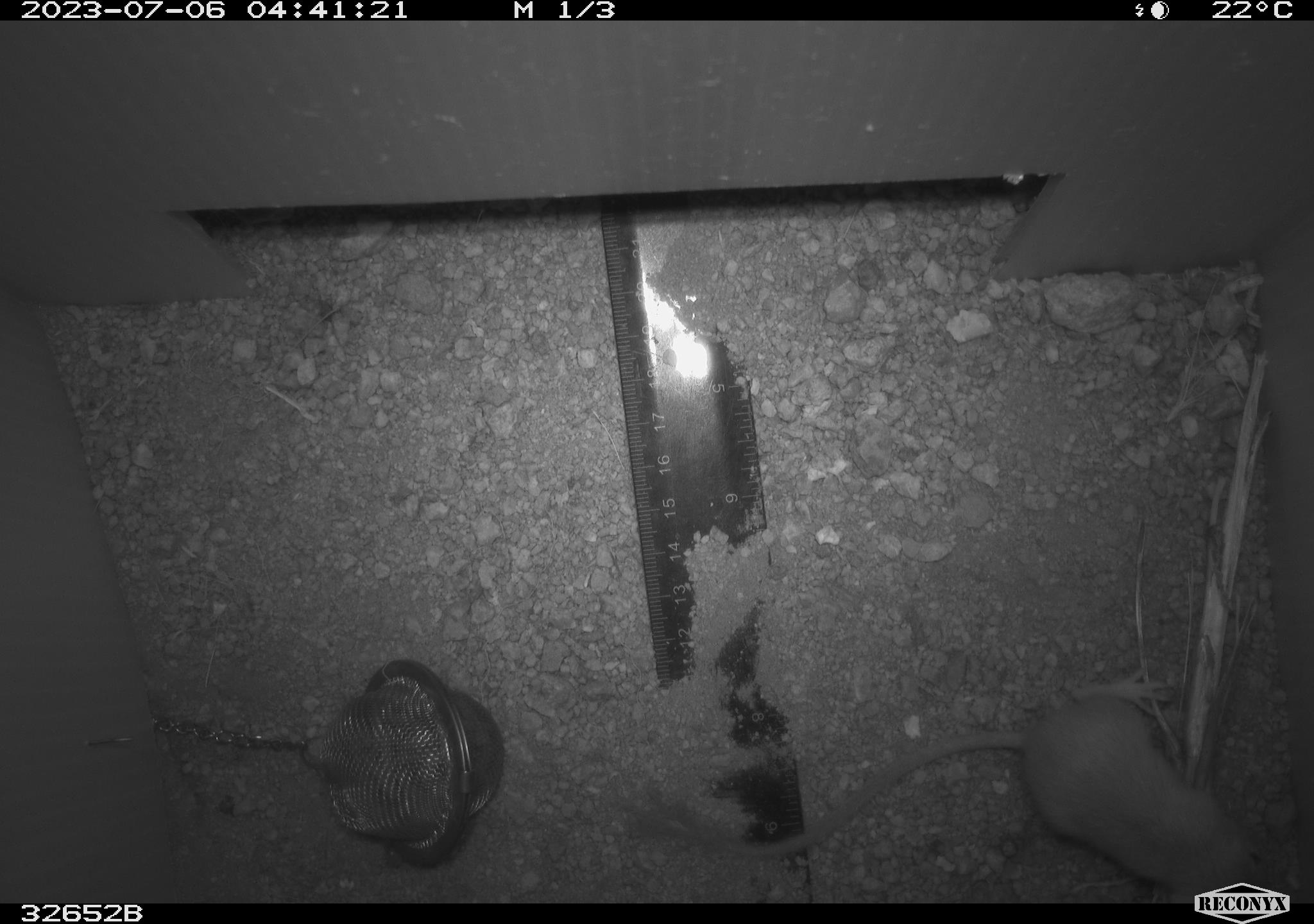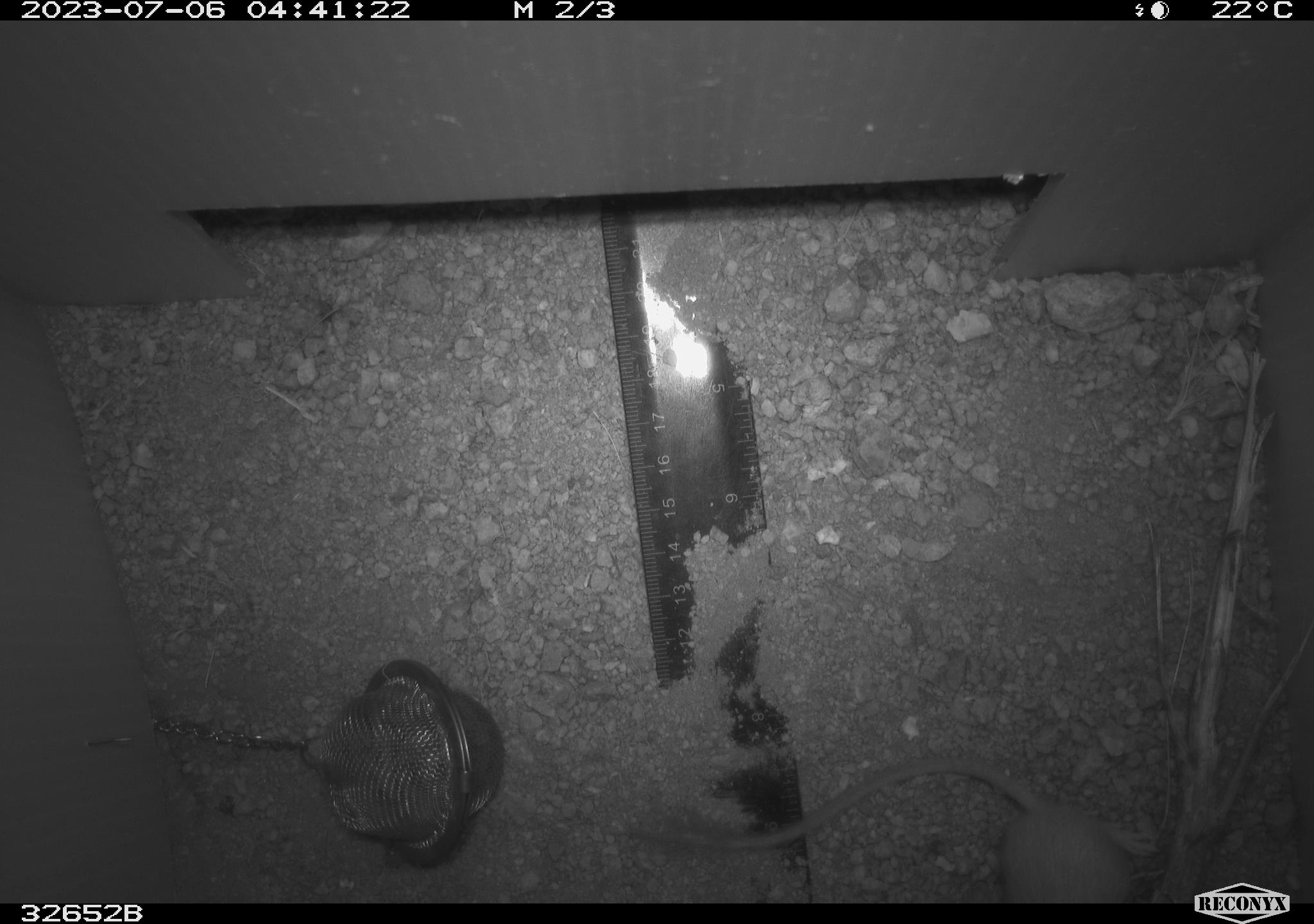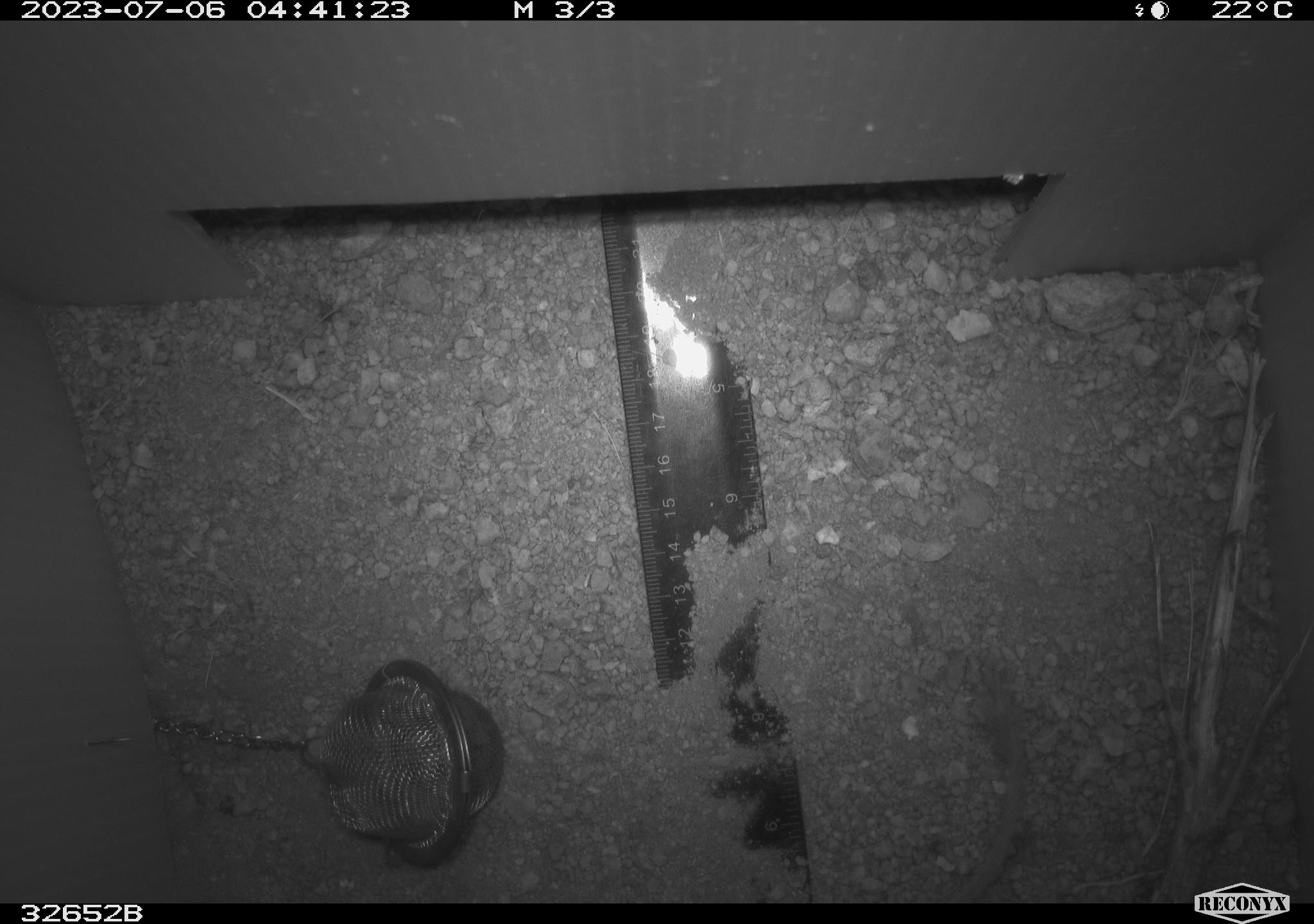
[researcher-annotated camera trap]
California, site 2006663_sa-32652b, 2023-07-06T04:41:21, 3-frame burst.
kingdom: Animalia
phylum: Chordata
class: Mammalia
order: Rodentia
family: Heteromyidae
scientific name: Heteromyidae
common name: kangaroo rats and pocket mice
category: heteromyidae family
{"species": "heteromyidae family (kangaroo rats and pocket mice) (Heteromyidae)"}